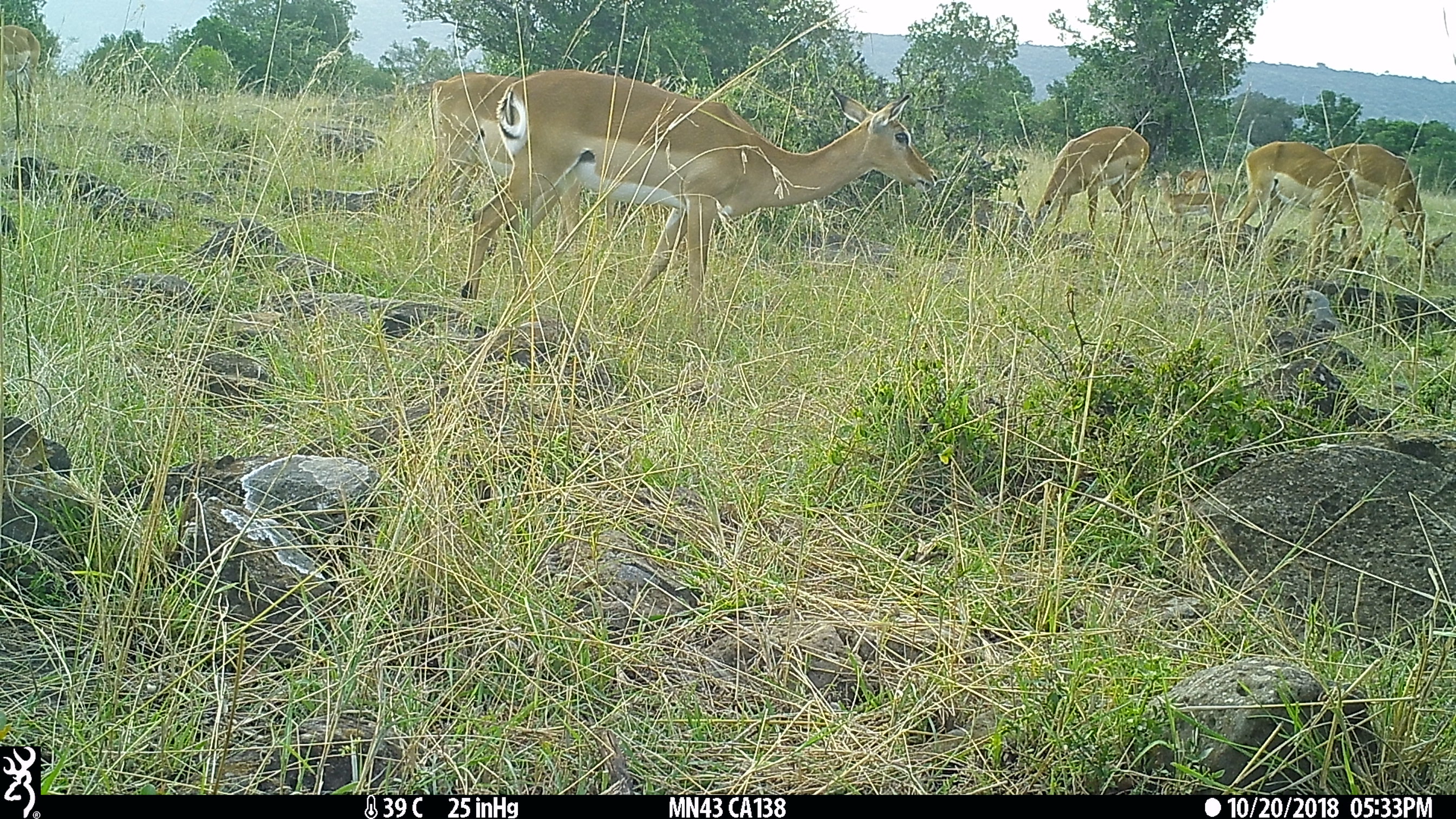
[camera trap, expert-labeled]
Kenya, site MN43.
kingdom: Animalia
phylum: Chordata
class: Mammalia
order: Artiodactyla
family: Bovidae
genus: Aepyceros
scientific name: Aepyceros melampus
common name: impala